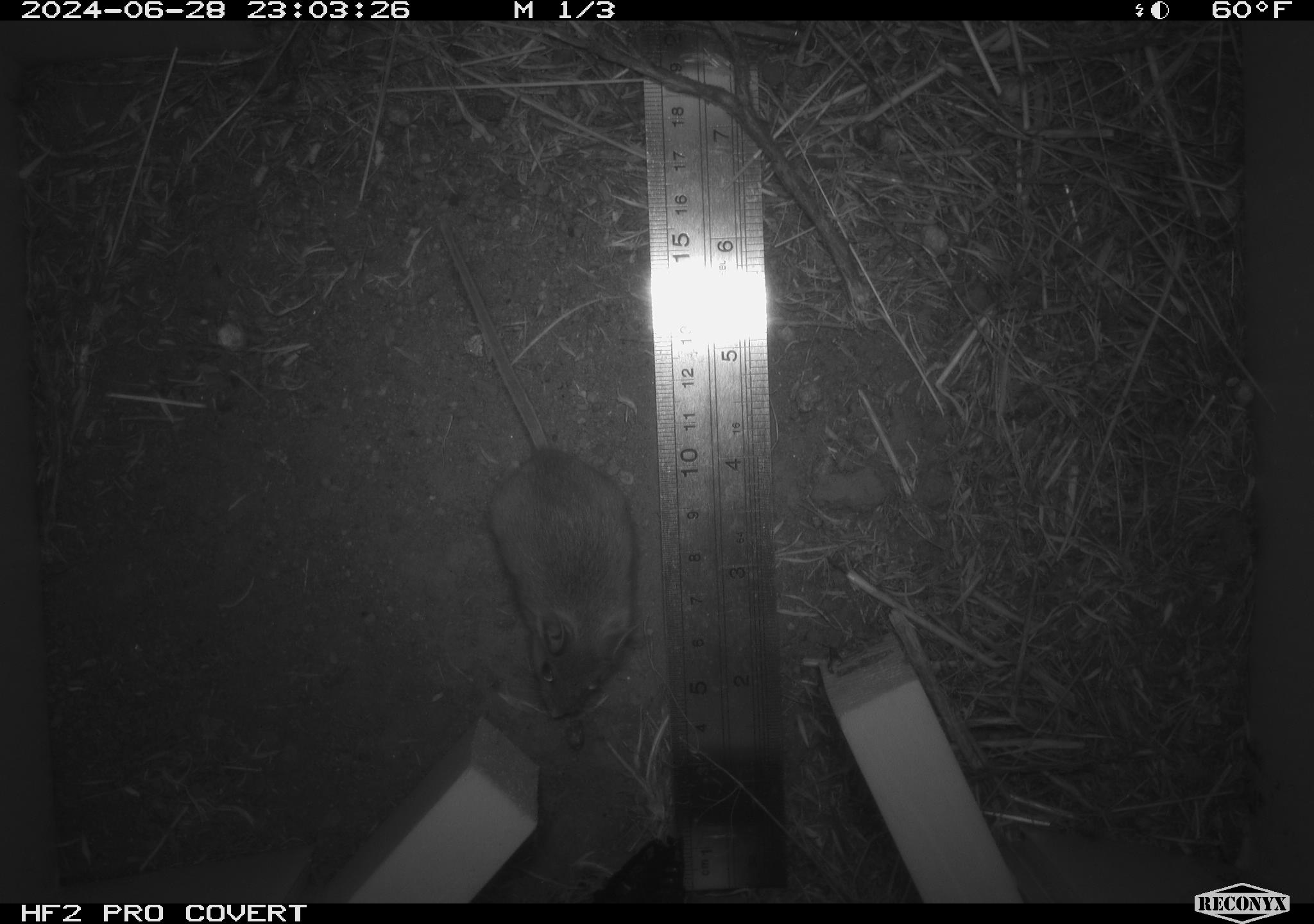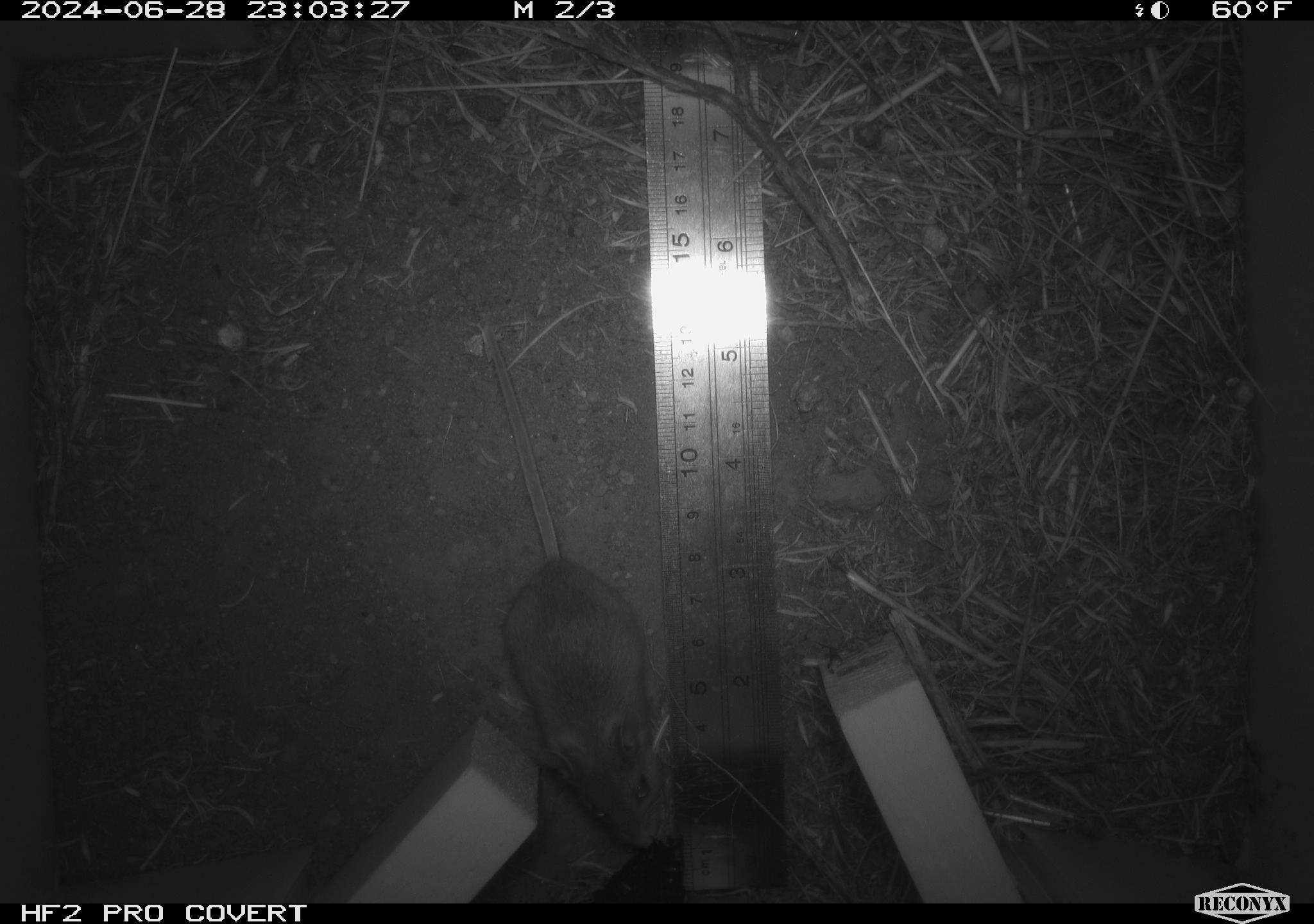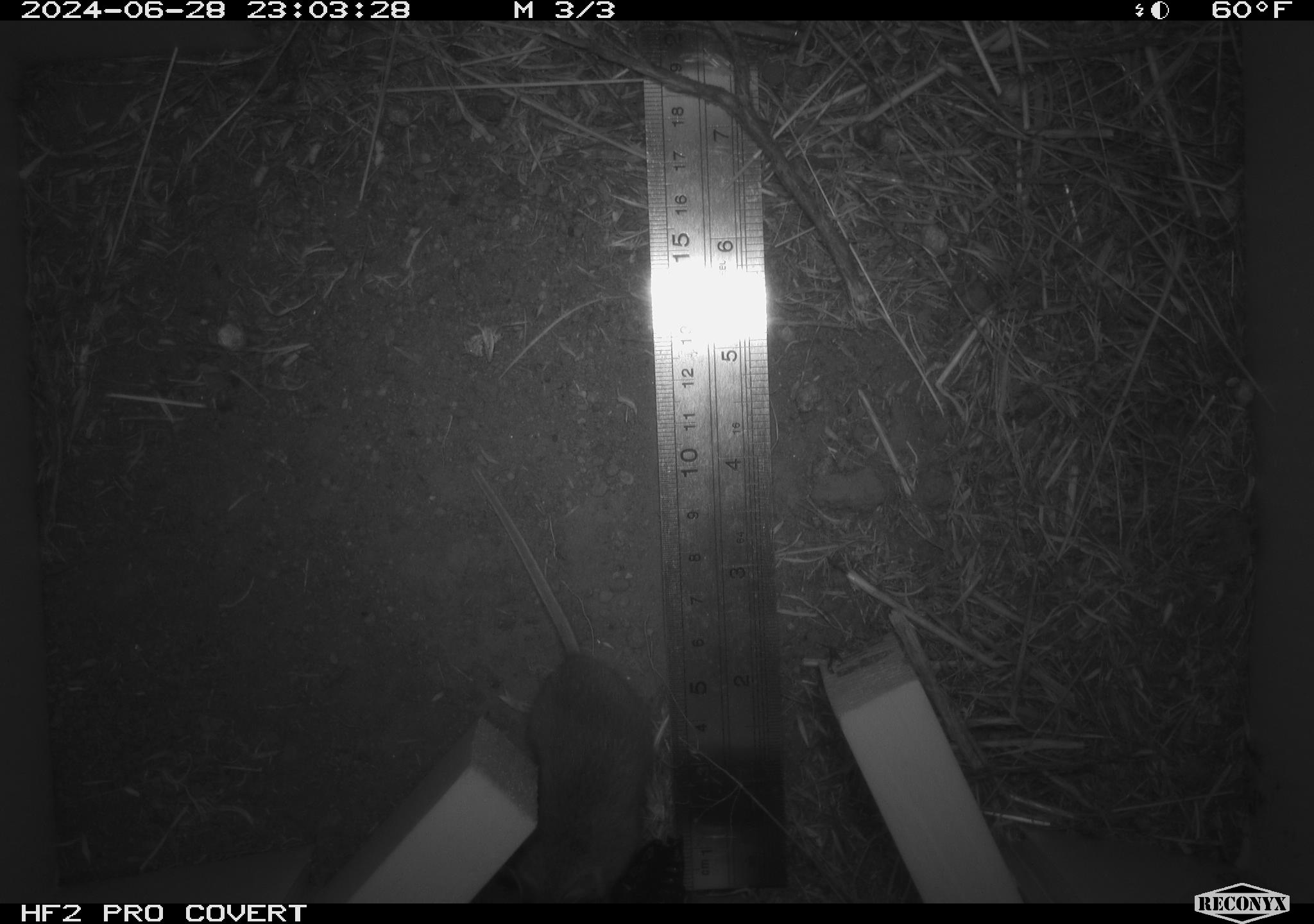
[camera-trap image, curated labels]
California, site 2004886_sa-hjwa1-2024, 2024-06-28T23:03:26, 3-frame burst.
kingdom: Animalia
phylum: Chordata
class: Mammalia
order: Rodentia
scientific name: Rodentia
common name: rodent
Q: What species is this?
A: Rodent (Rodentia).